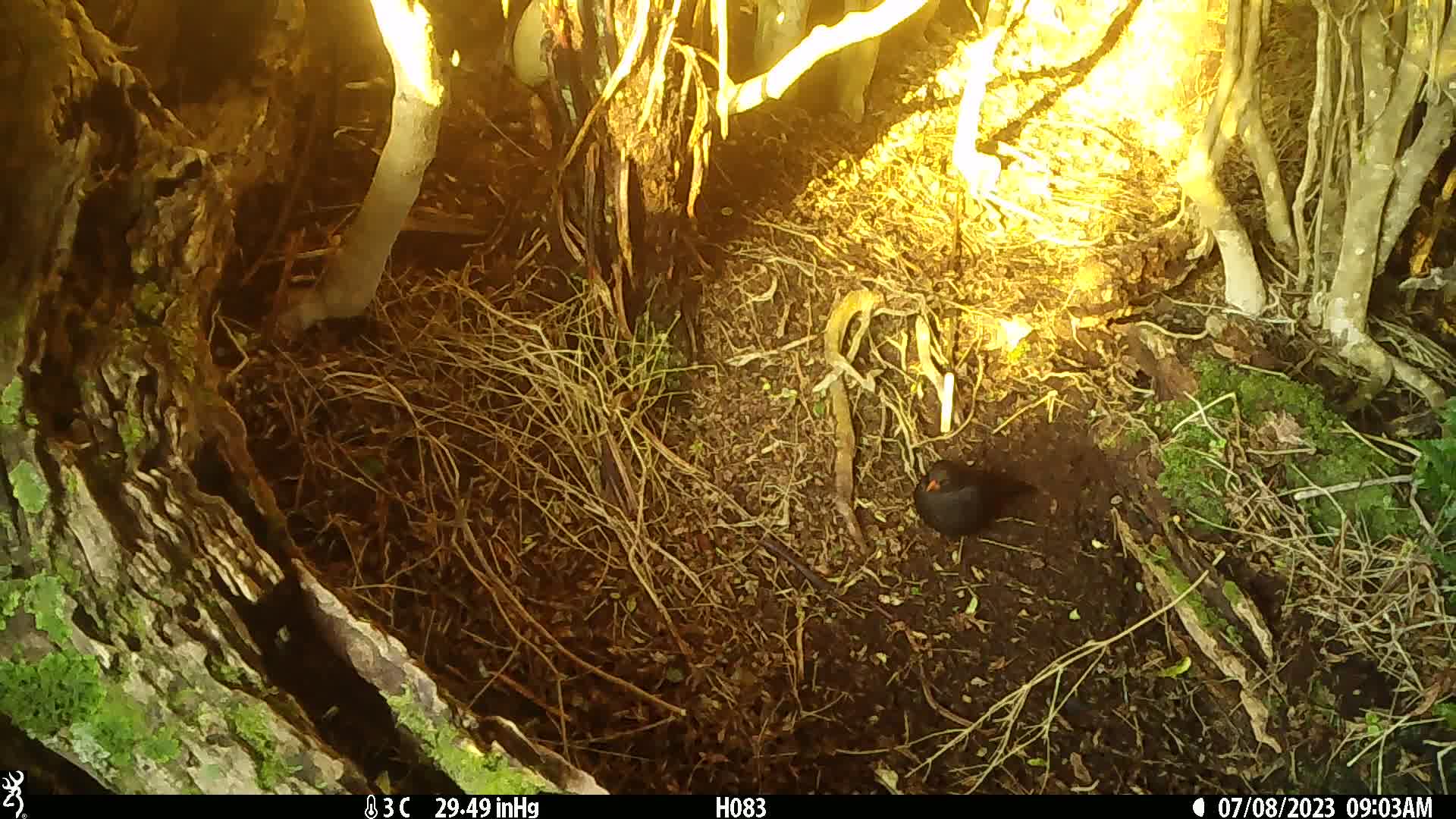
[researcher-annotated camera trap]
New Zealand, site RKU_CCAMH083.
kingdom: Animalia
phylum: Chordata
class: Aves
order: Passeriformes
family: Turdidae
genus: Turdus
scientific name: Turdus merula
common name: eurasian blackbird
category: blackbird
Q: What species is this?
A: Blackbird (eurasian blackbird) (Turdus merula).